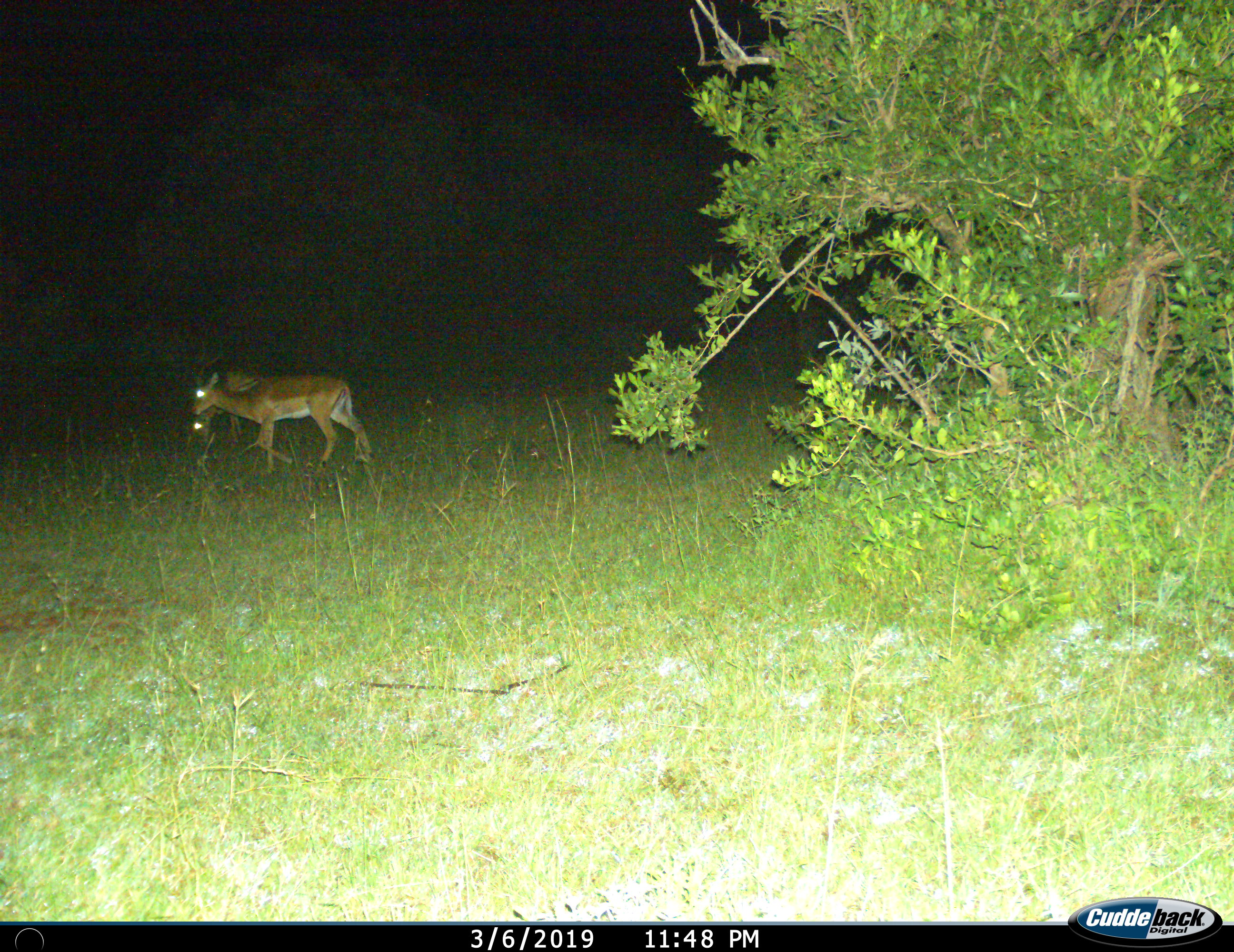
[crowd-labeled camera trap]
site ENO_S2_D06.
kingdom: Animalia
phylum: Chordata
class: Mammalia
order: Artiodactyla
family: Bovidae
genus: Aepyceros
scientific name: Aepyceros melampus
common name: impala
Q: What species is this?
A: Impala (Aepyceros melampus).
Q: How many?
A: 2.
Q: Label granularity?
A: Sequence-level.